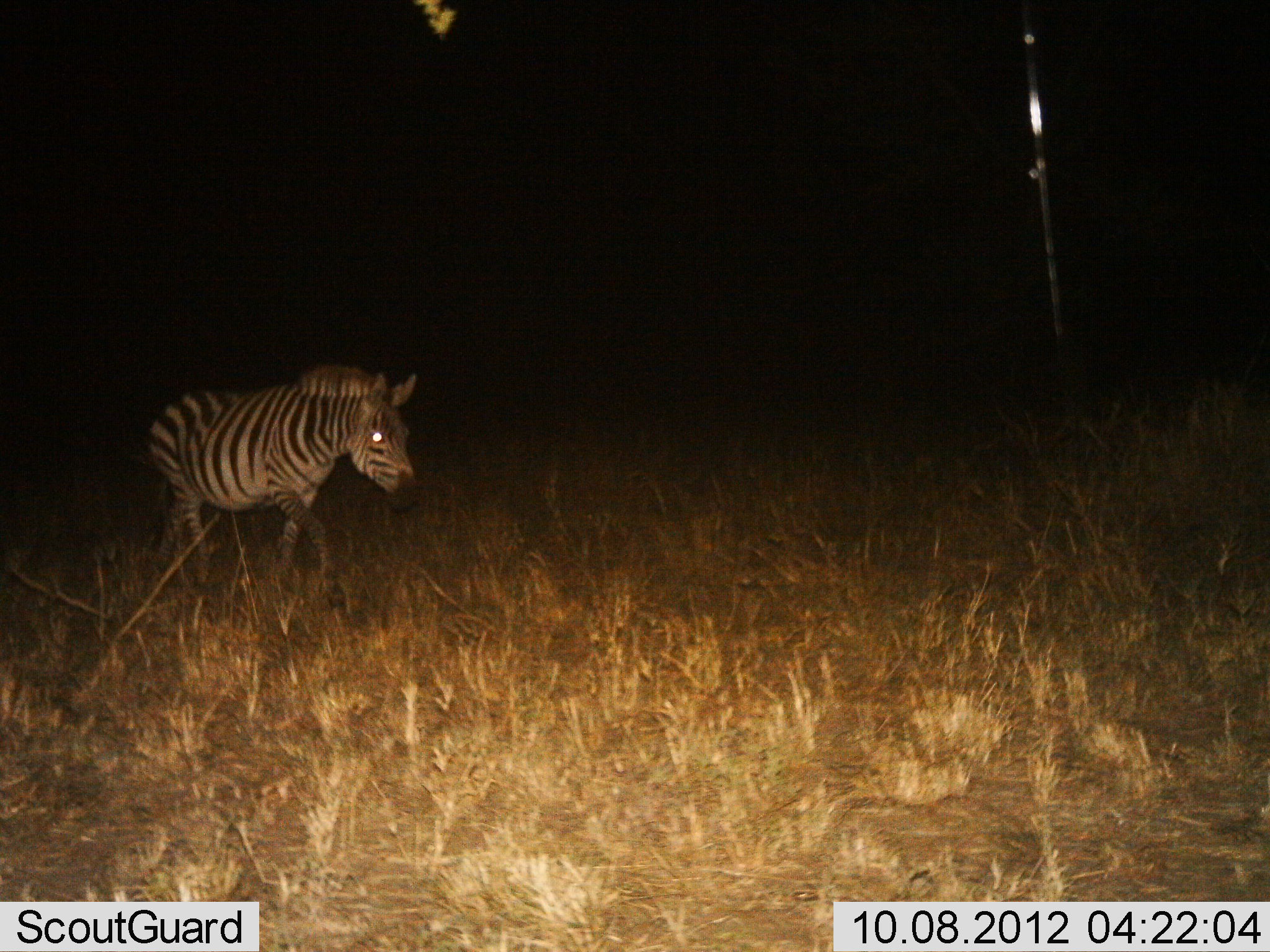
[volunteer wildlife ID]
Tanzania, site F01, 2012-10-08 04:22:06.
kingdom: Animalia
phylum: Chordata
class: Mammalia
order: Perissodactyla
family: Equidae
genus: Equus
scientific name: Equus quagga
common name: plains zebra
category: zebra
Zebra (plains zebra) (Equus quagga), count 1. Behavior (volunteer vote fractions): standing 10%, resting 0%, moving 90%, interacting 0%. Young present (vote fraction): 0%. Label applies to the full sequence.